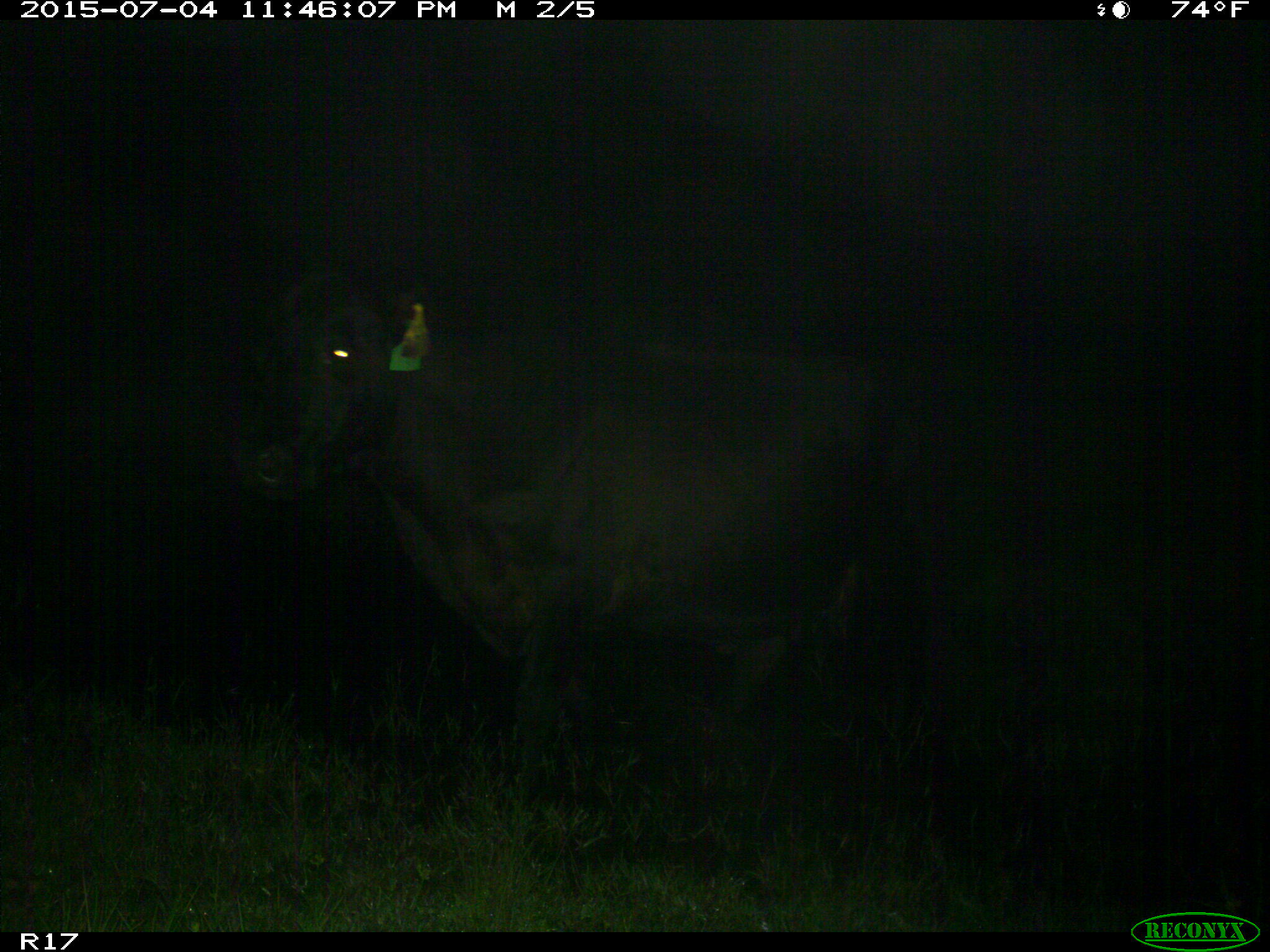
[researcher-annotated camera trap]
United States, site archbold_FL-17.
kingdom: Animalia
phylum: Chordata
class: Mammalia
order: Artiodactyla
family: Bovidae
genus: Bos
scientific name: Bos taurus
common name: domestic cow